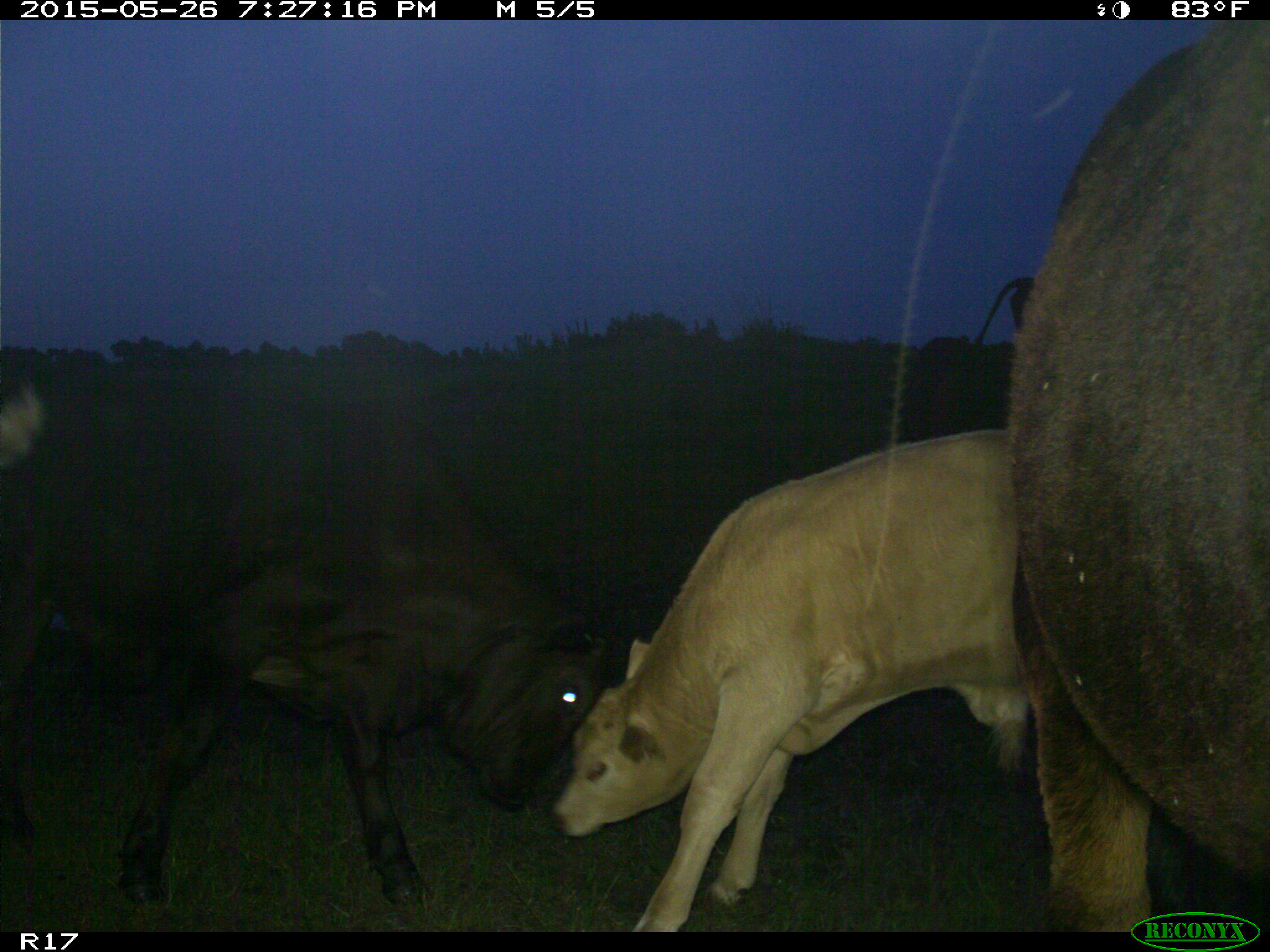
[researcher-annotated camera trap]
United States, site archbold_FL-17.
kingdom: Animalia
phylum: Chordata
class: Mammalia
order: Artiodactyla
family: Bovidae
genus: Bos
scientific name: Bos taurus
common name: domestic cow